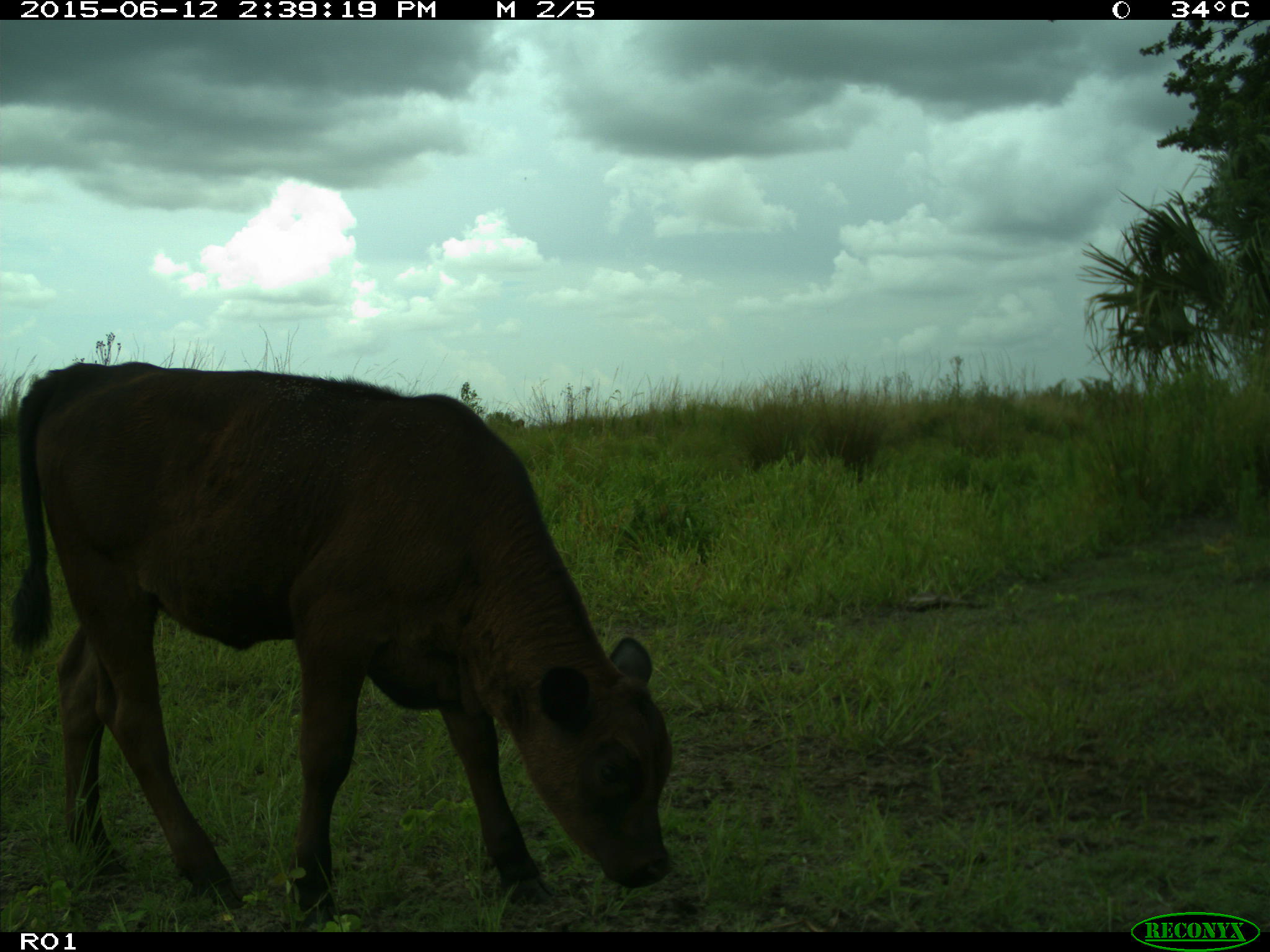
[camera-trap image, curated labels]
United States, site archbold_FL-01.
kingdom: Animalia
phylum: Chordata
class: Mammalia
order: Artiodactyla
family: Bovidae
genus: Bos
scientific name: Bos taurus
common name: domestic cow